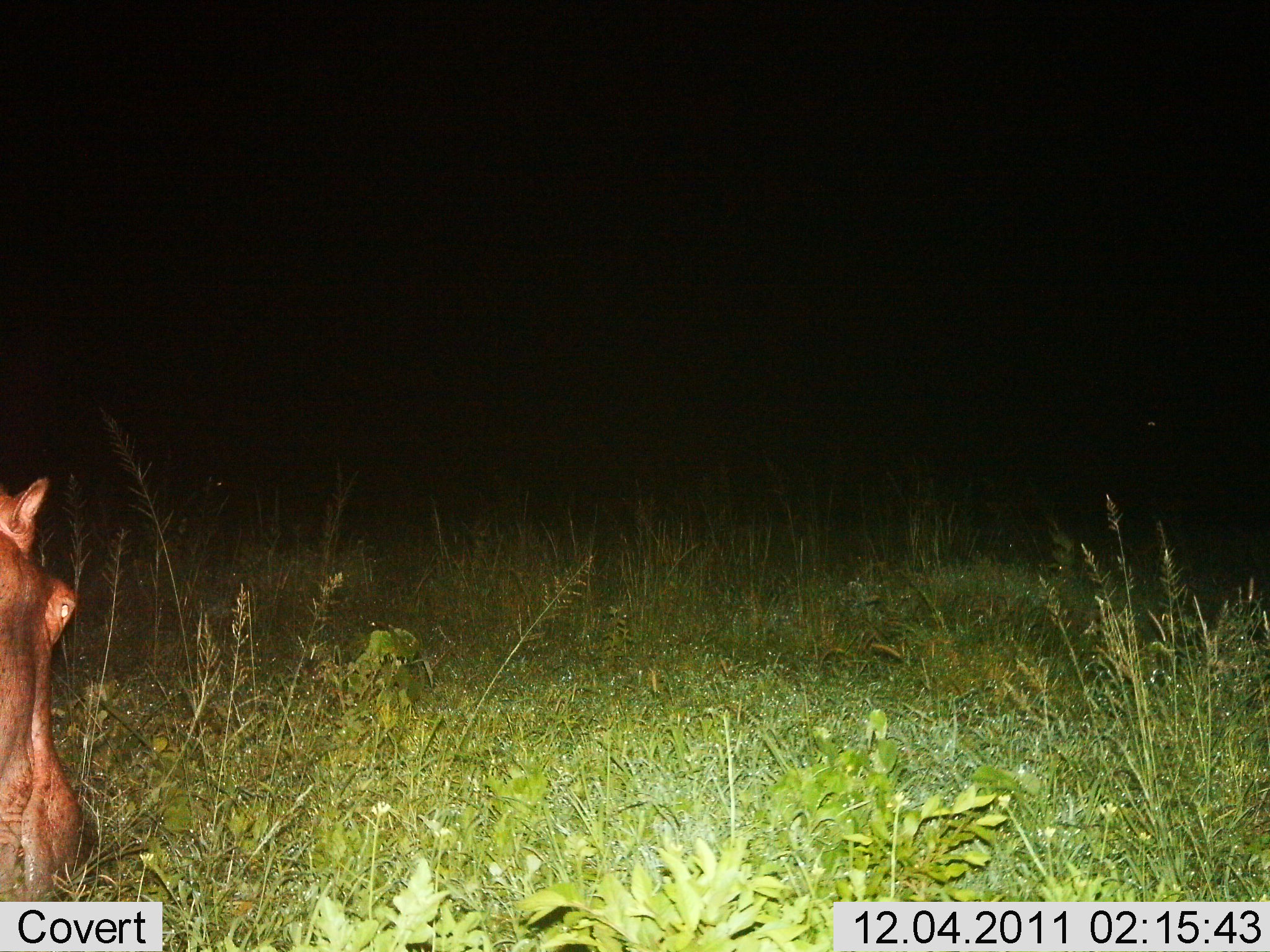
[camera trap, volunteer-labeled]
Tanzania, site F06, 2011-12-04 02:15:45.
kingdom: Animalia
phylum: Chordata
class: Mammalia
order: Artiodactyla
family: Hippopotamidae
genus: Hippopotamus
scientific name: Hippopotamus amphibius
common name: hippopotamus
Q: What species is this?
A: Hippopotamus (Hippopotamus amphibius).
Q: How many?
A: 1.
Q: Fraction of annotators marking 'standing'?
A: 67%.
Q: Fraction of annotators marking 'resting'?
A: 7%.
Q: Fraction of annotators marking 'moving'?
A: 0%.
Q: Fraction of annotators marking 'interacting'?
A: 0%.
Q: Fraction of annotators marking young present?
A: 0%.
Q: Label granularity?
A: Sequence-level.